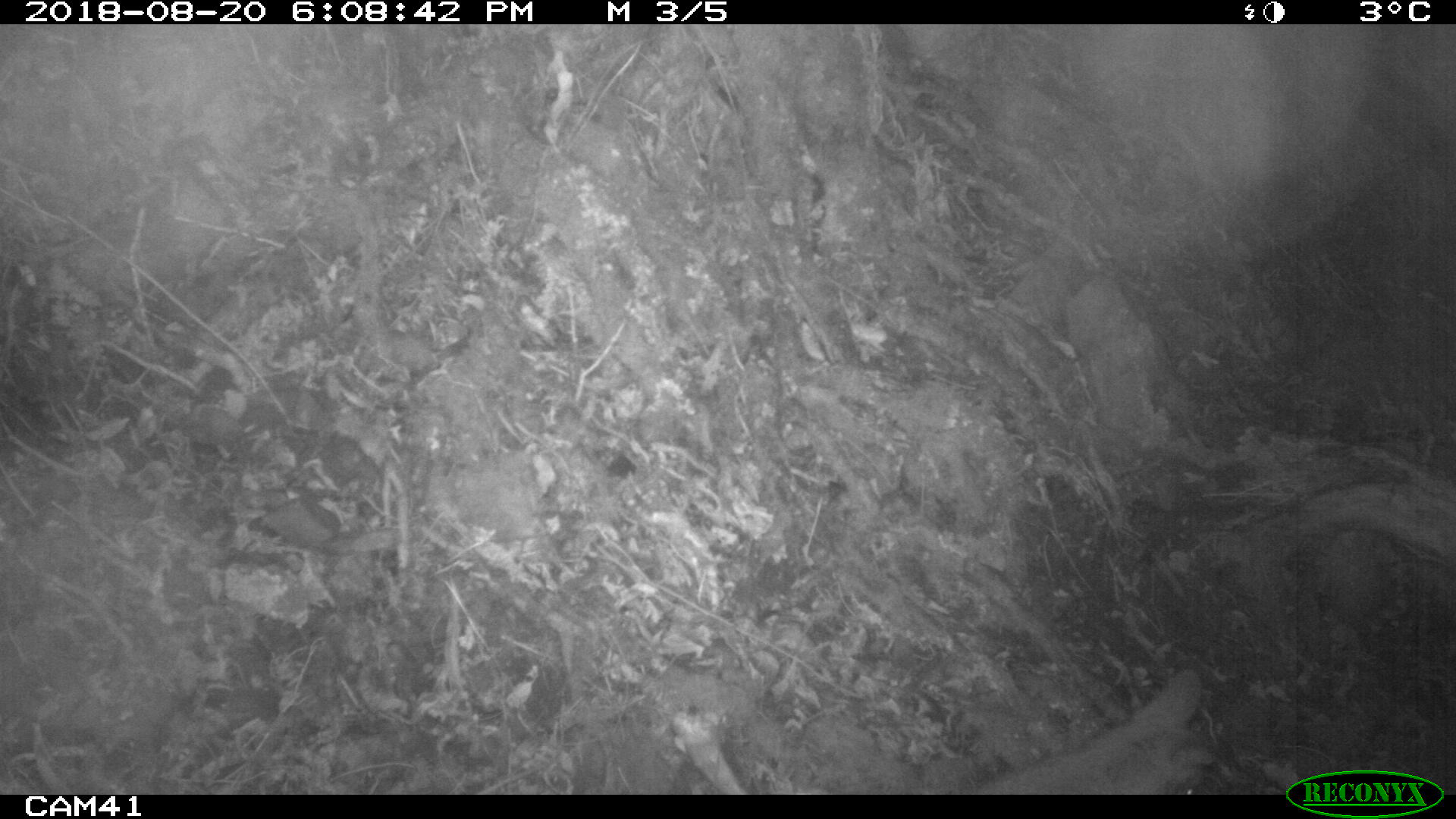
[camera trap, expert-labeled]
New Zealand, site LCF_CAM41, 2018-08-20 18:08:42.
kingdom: Animalia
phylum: Chordata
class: Mammalia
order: Diprotodontia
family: Macropodidae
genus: Notamacropus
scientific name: Notamacropus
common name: wallaby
Wallaby (Notamacropus).